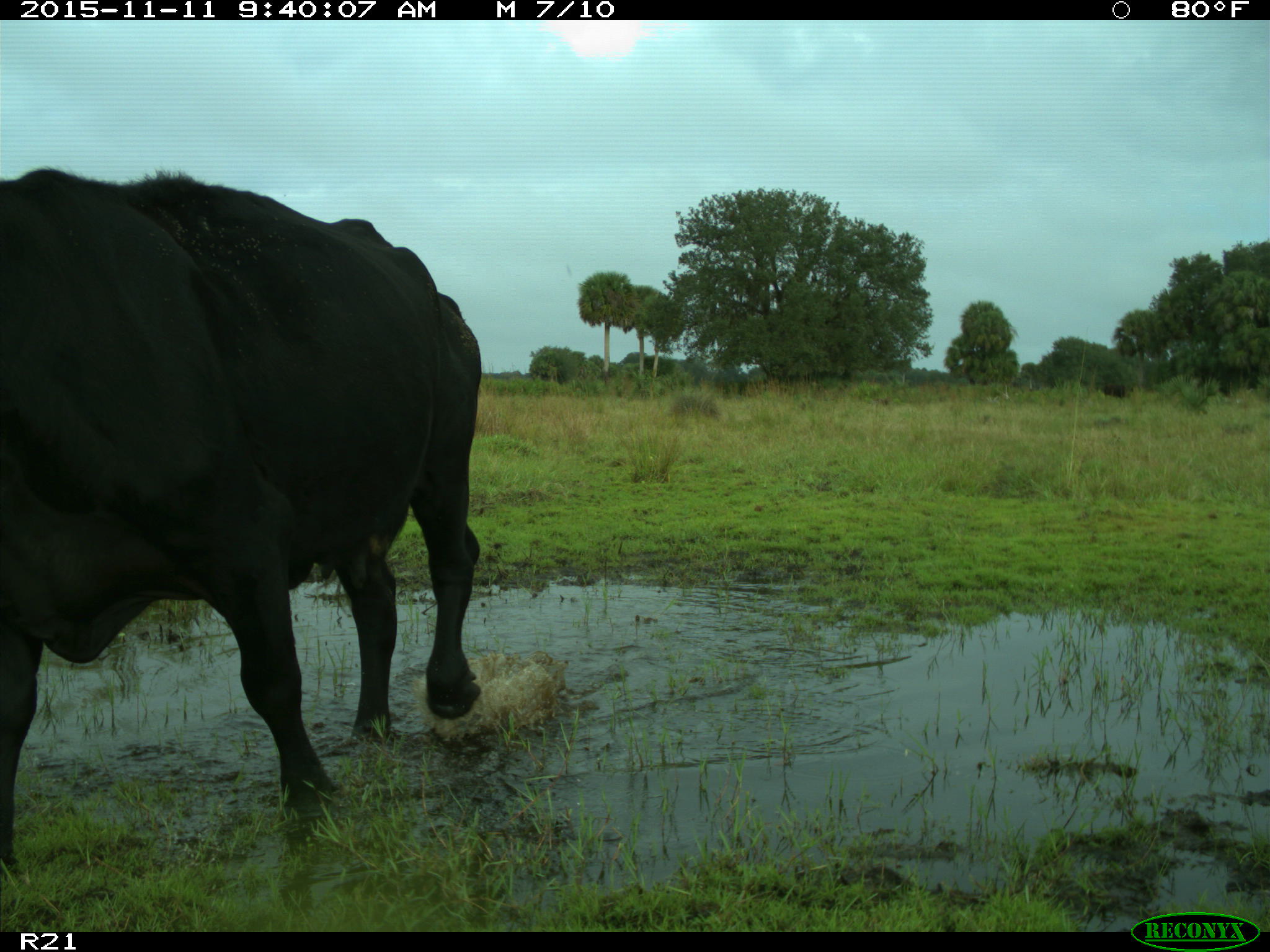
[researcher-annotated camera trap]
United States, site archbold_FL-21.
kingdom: Animalia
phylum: Chordata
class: Mammalia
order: Artiodactyla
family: Bovidae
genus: Bos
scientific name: Bos taurus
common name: domestic cow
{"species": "Bos taurus (domestic cow)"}